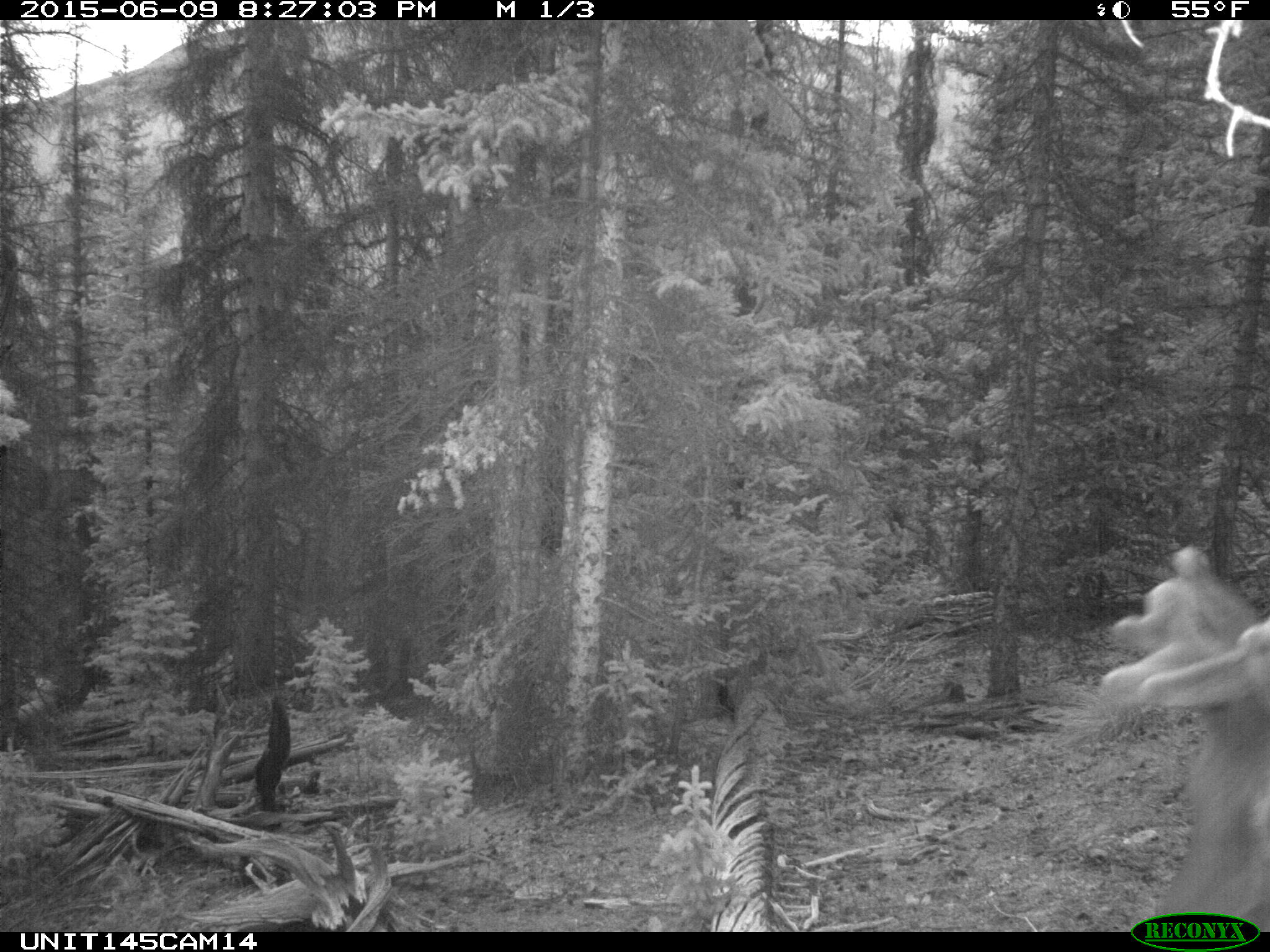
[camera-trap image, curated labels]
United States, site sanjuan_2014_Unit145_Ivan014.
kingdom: Animalia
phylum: Chordata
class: Mammalia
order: Artiodactyla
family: Cervidae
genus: Cervus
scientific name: Cervus elaphus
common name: red deer